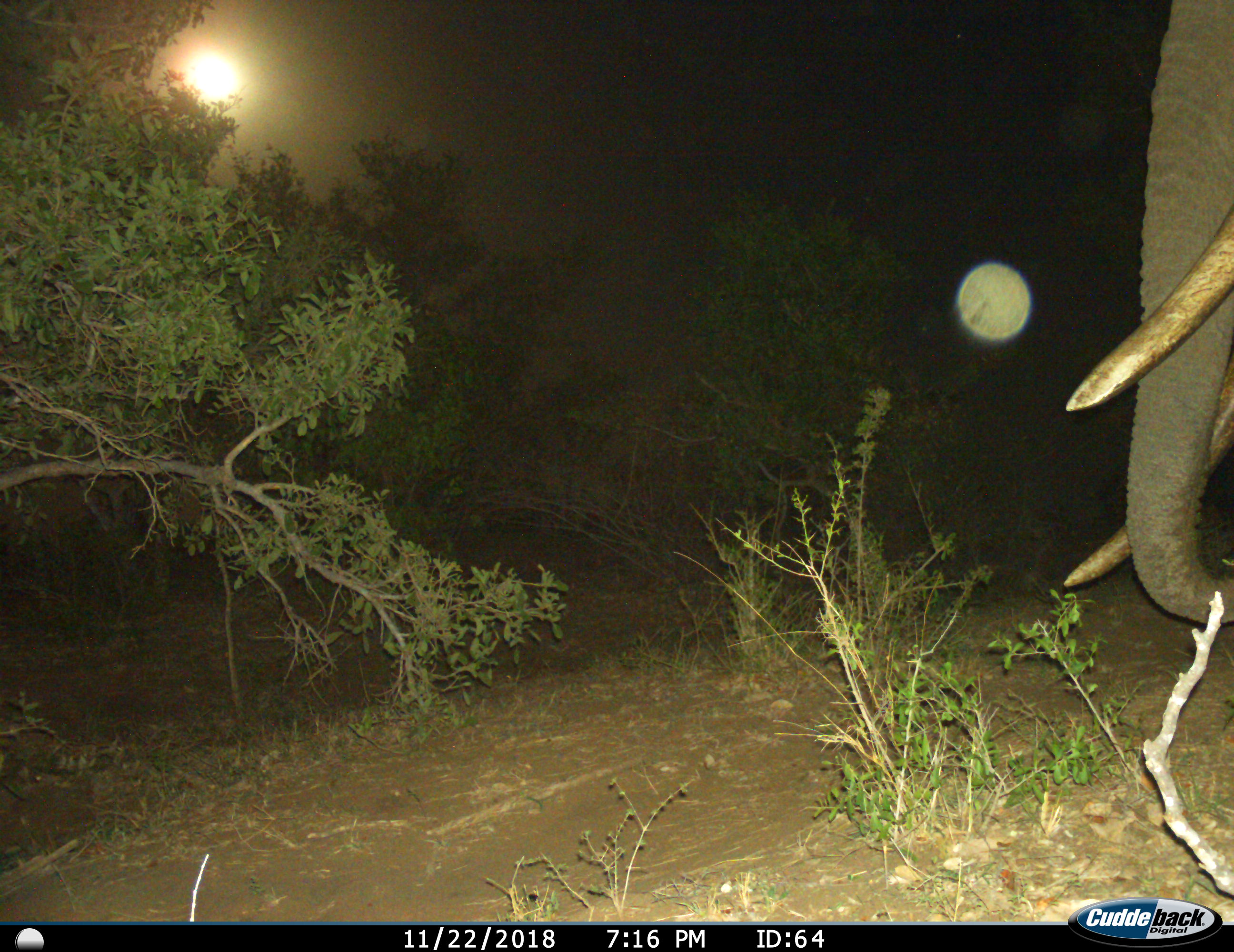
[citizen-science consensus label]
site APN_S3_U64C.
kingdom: Animalia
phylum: Chordata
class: Mammalia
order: Proboscidea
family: Elephantidae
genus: Loxodonta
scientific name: Loxodonta africana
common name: african bush elephant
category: elephant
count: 1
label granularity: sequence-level